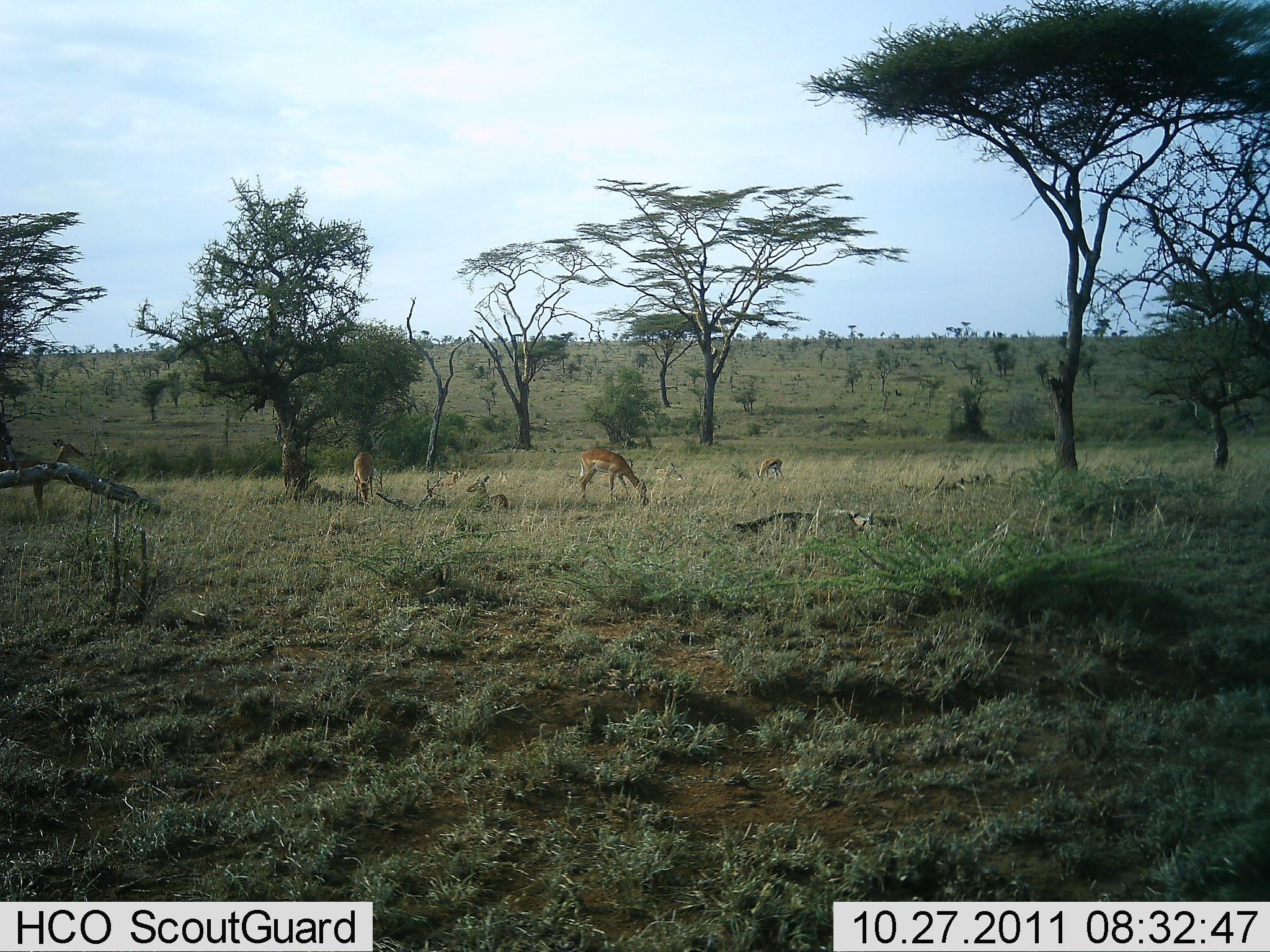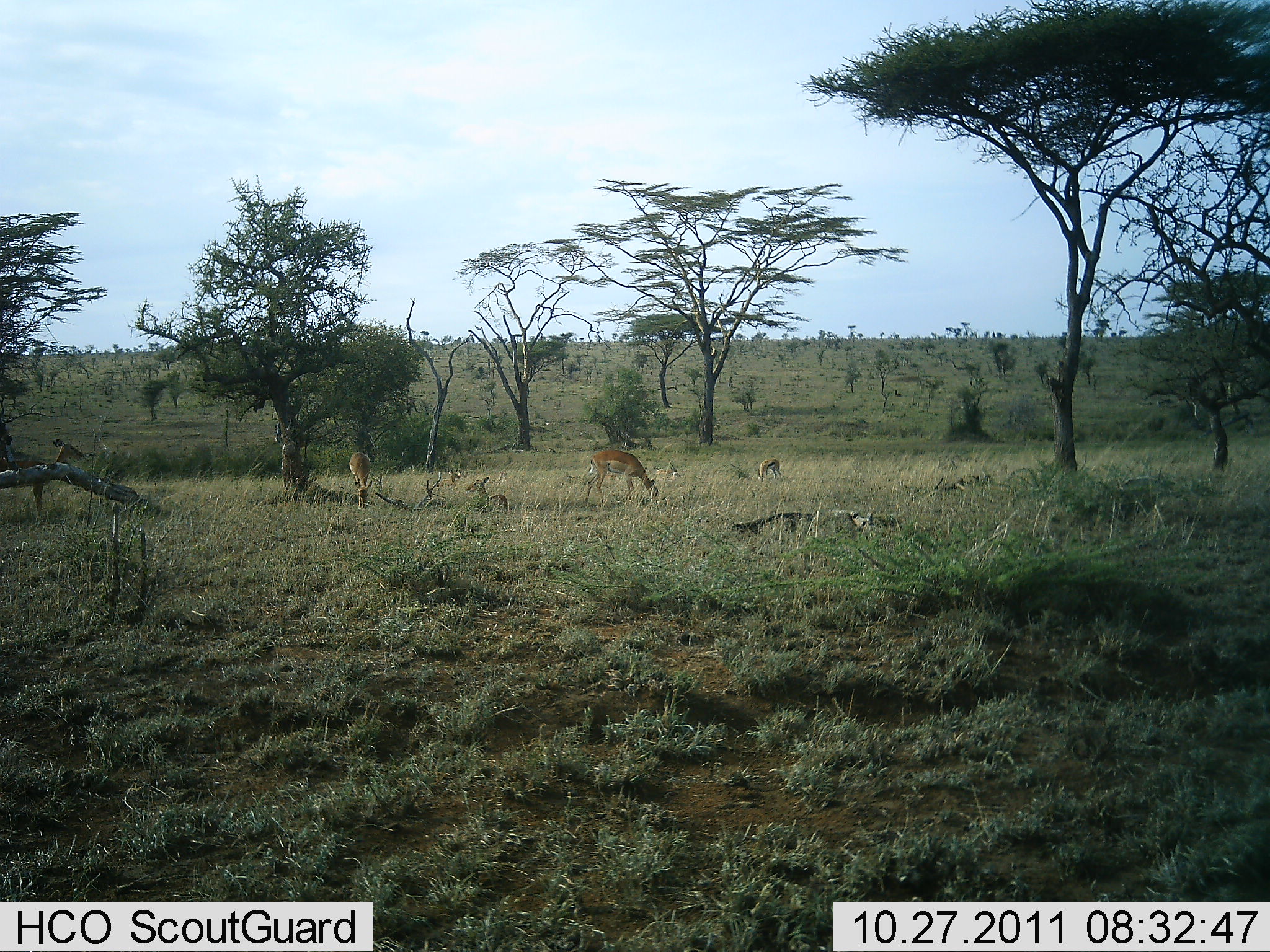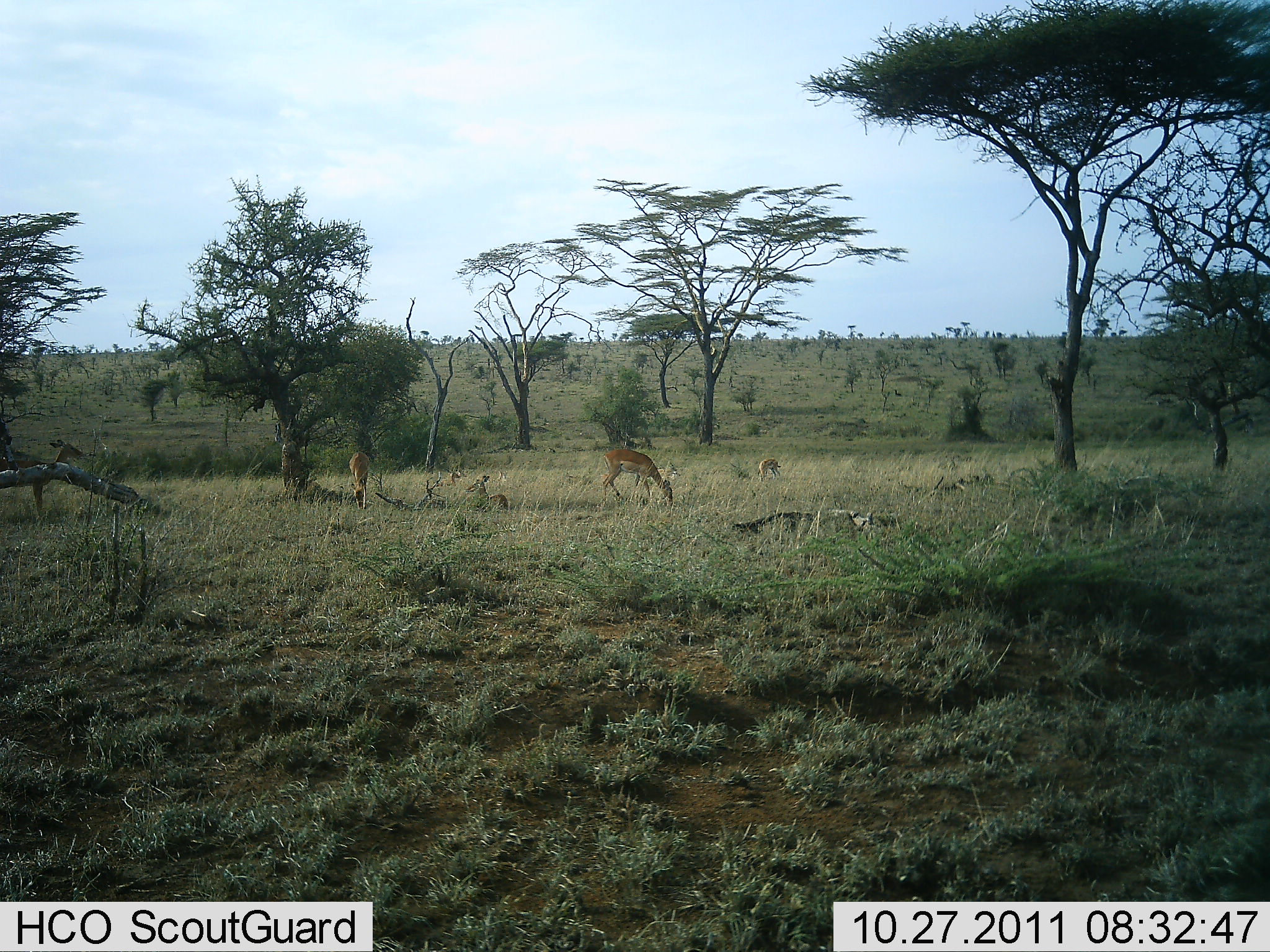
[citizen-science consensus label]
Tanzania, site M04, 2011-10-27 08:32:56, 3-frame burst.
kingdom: Animalia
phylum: Chordata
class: Mammalia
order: Artiodactyla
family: Bovidae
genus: Nanger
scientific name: Nanger granti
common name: grant's gazelle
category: gazellegrants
Gazellegrants (grant's gazelle) (Nanger granti), count 4. Behavior (volunteer vote fractions): standing 36%, resting 55%, moving 9%, interacting 0%. Young present (vote fraction): 9%. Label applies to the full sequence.